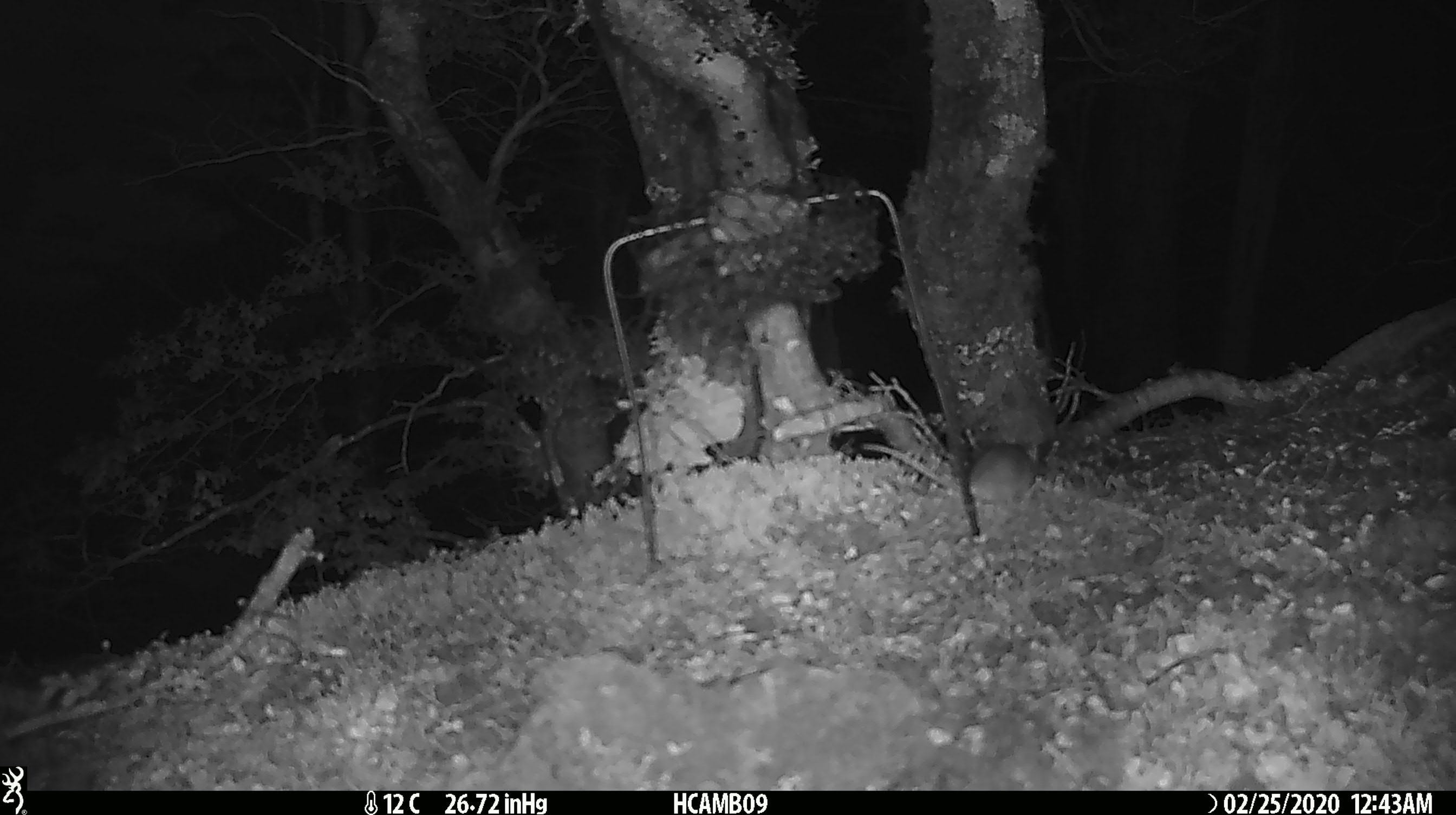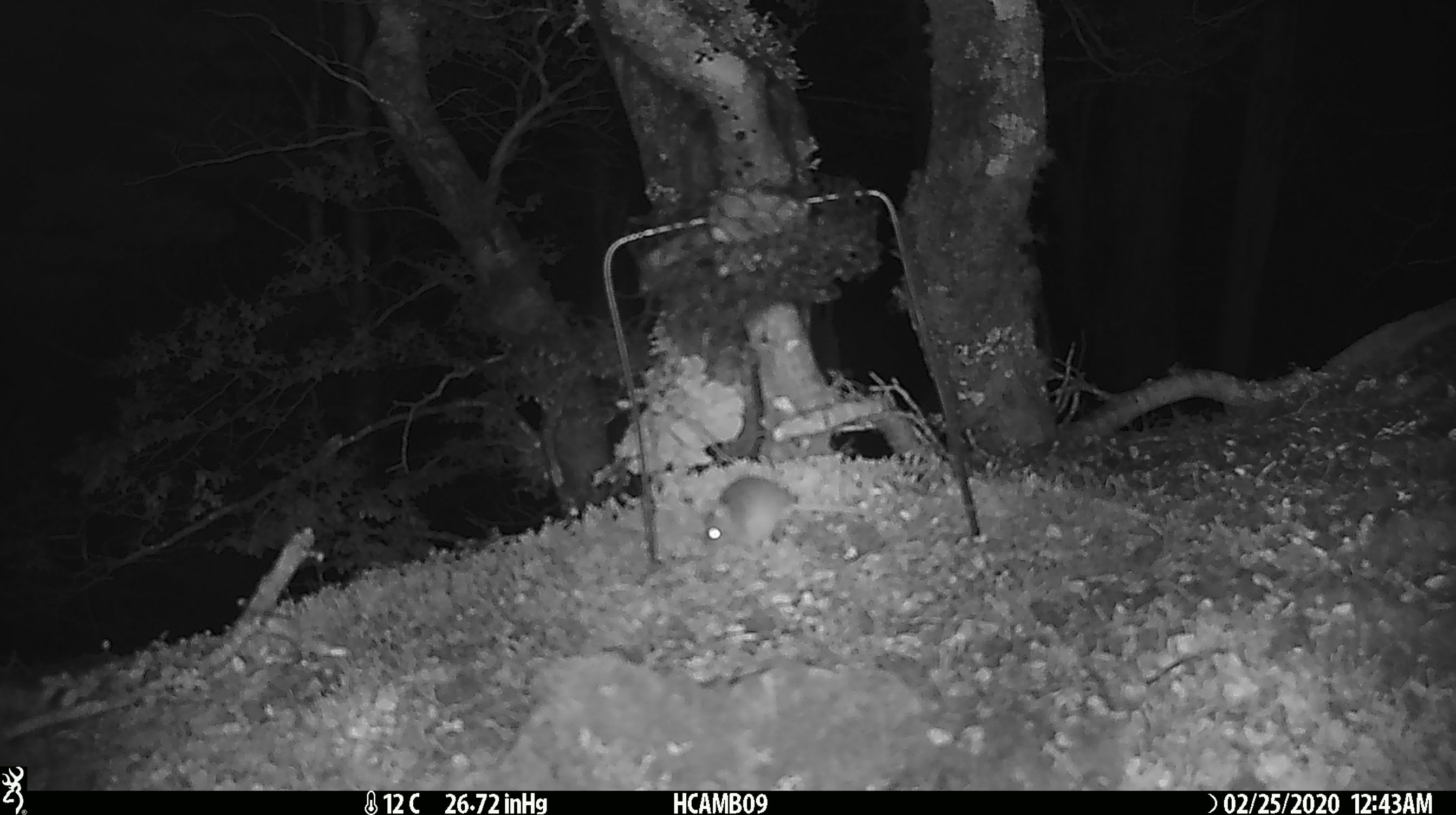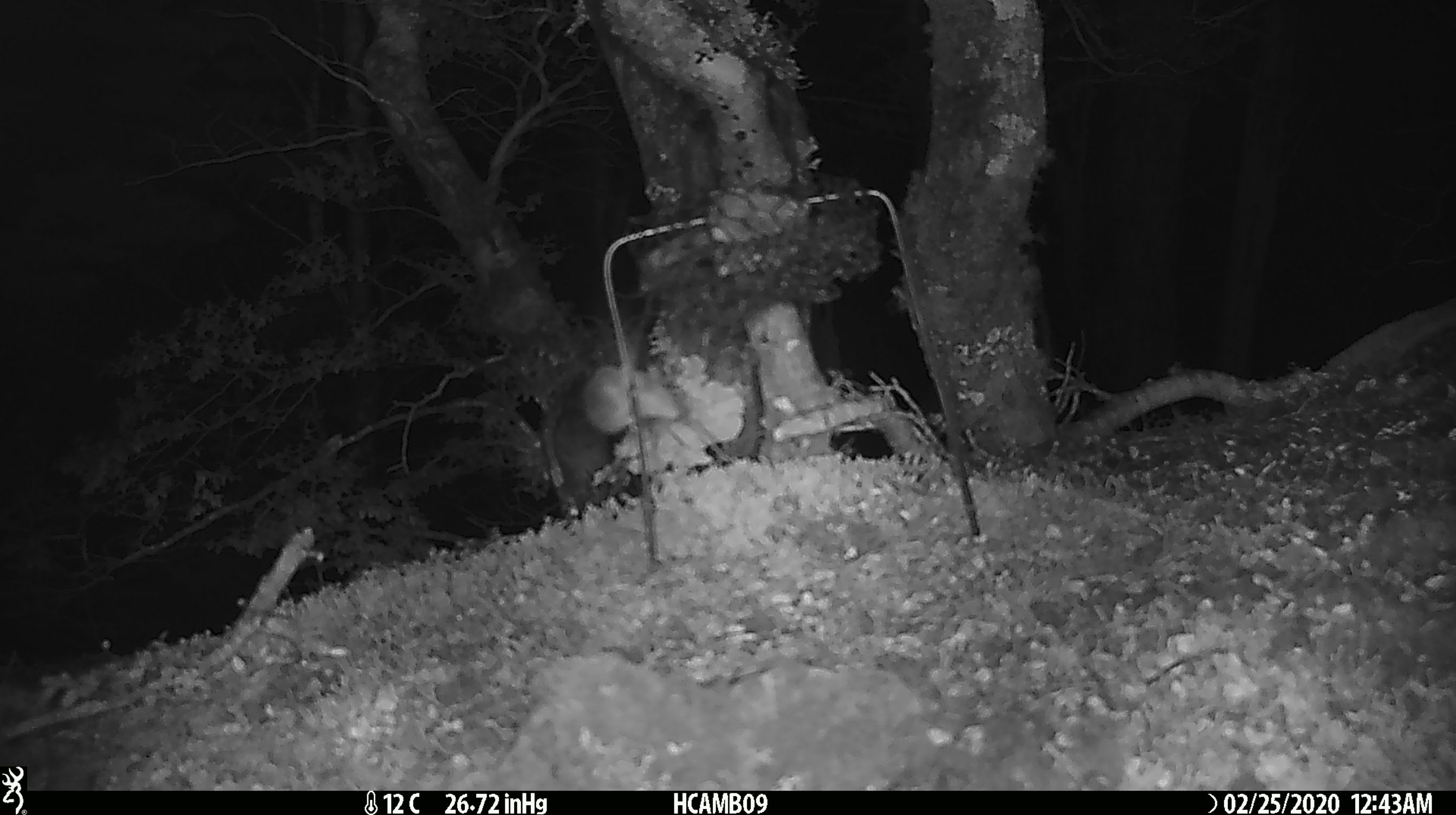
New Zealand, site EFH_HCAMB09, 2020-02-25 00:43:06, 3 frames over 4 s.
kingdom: Animalia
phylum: Chordata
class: Mammalia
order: Rodentia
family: Muridae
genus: Mus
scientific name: Mus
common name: mouse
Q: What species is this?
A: Mouse (Mus).